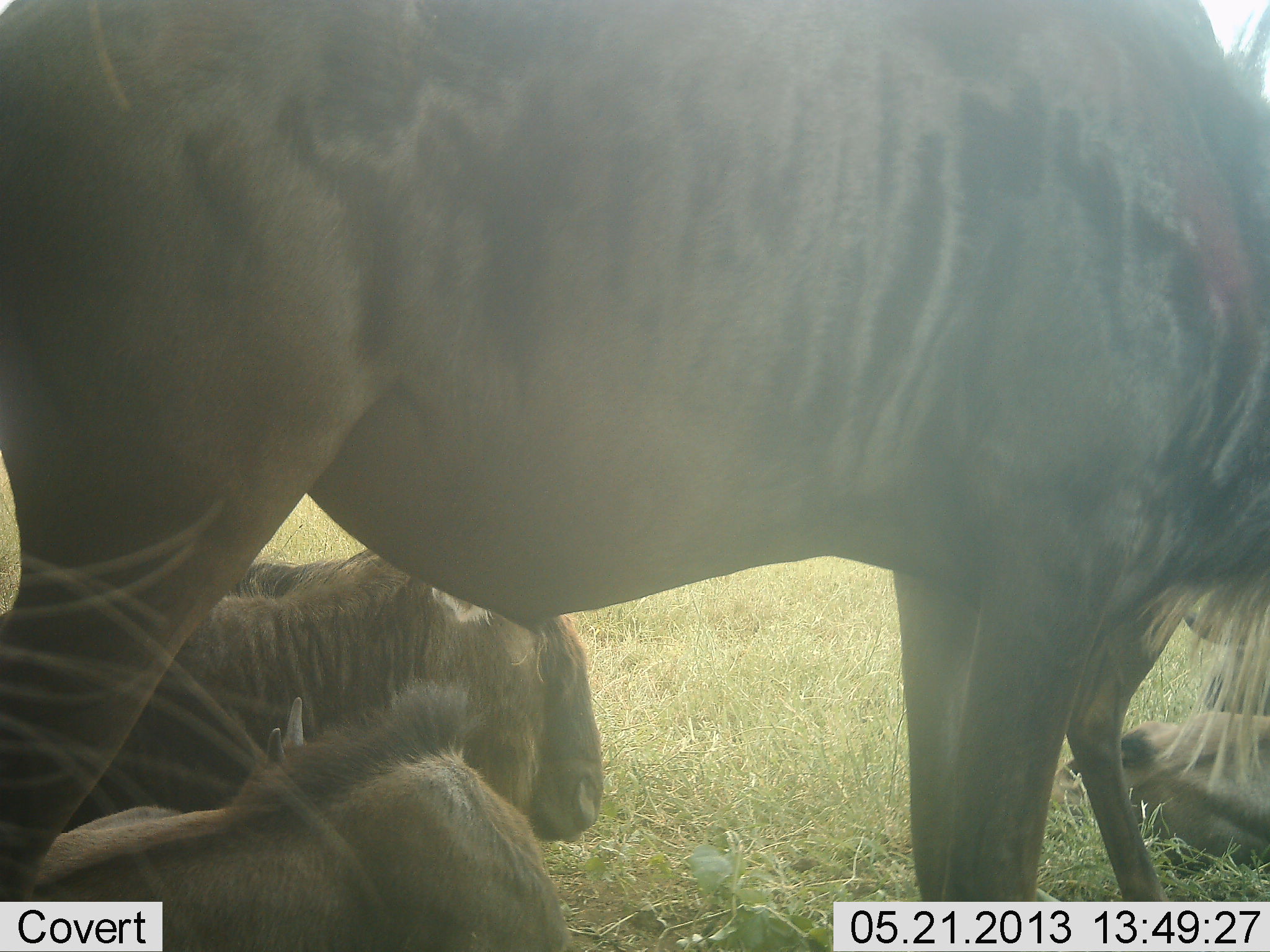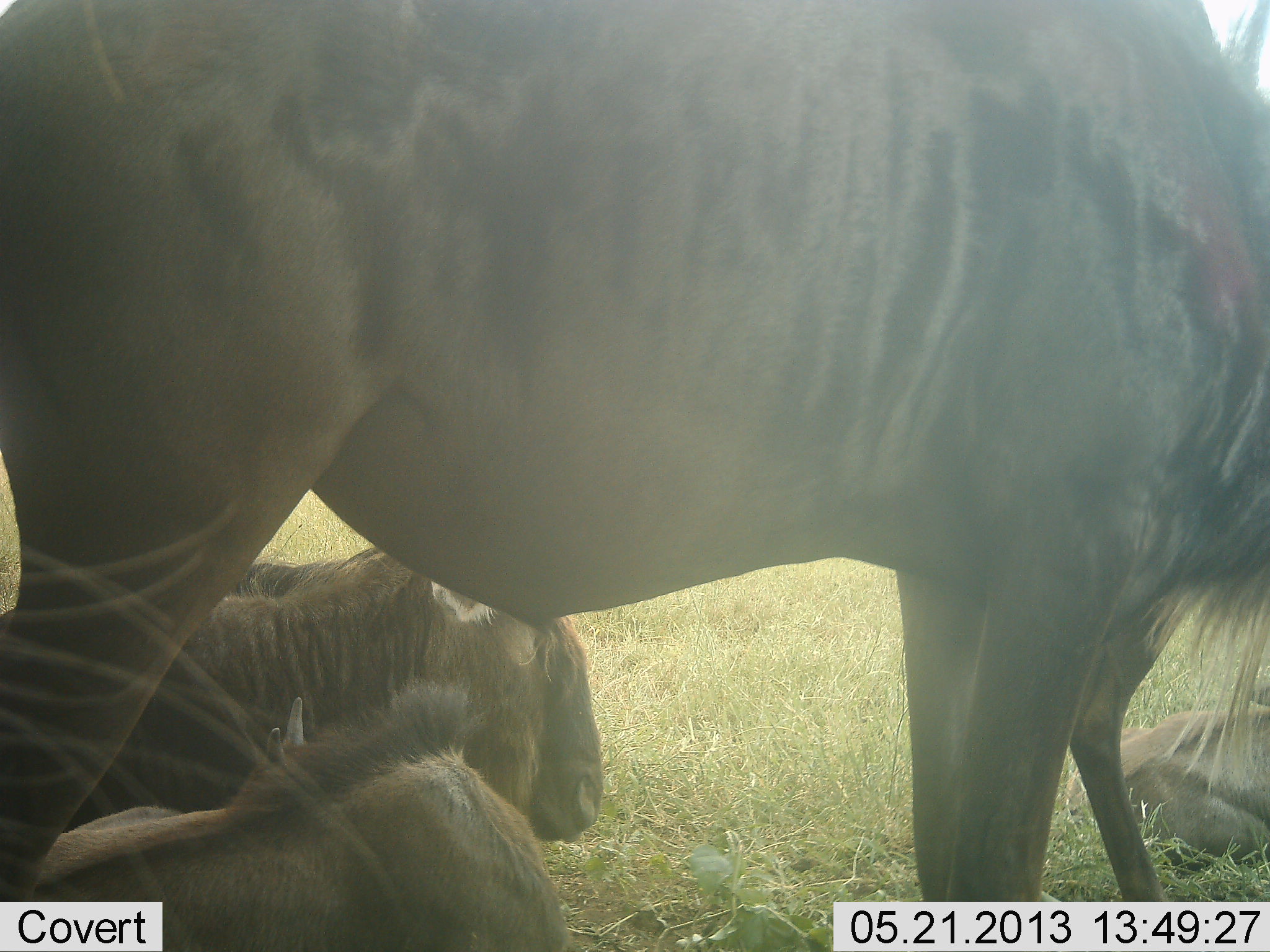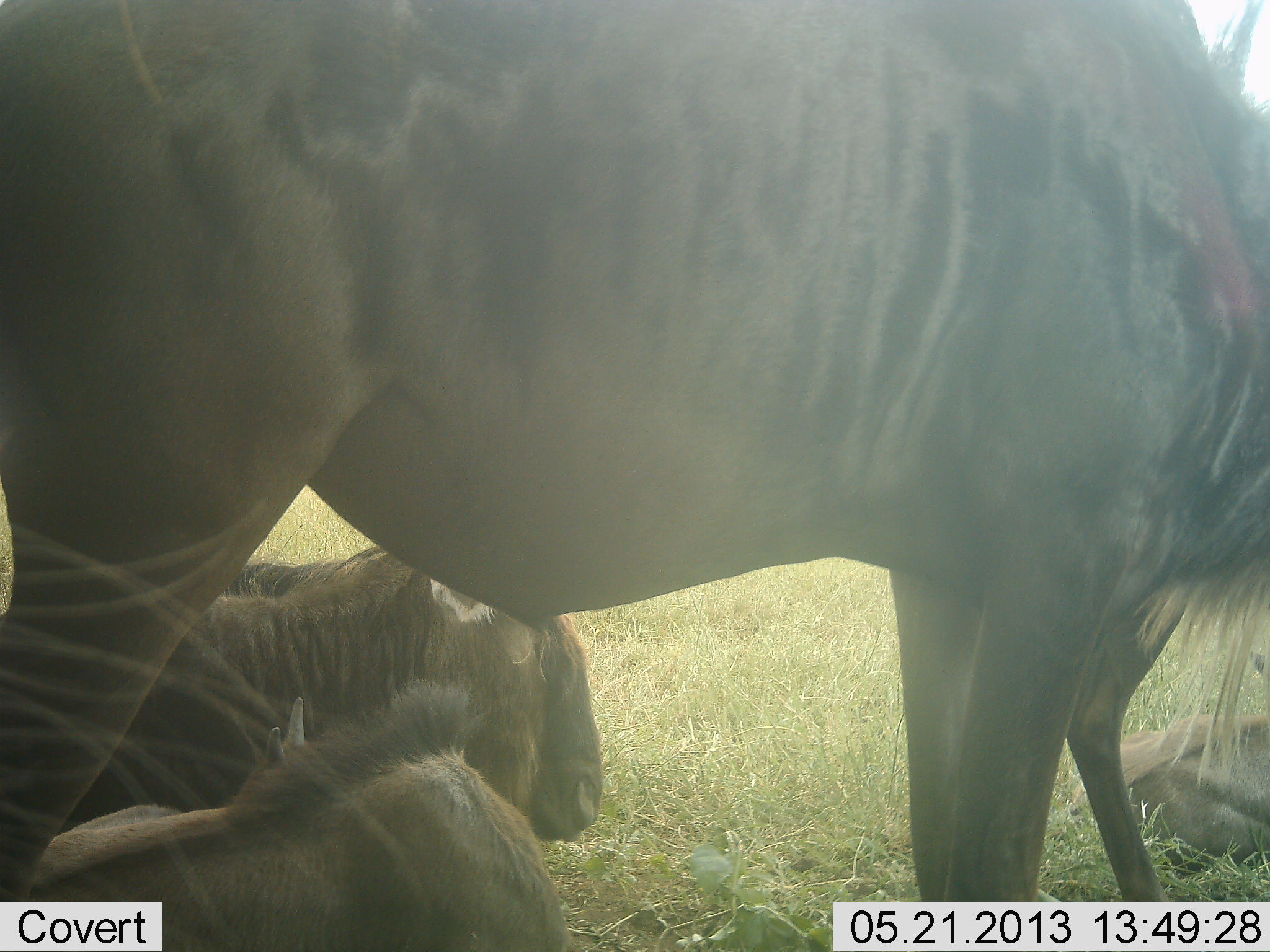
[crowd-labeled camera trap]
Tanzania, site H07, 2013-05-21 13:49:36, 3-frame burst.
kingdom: Animalia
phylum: Chordata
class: Mammalia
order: Artiodactyla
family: Bovidae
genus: Connochaetes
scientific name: Connochaetes taurinus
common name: blue wildebeest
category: wildebeest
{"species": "wildebeest (blue wildebeest) (Connochaetes taurinus)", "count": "4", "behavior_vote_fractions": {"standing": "64%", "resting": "86%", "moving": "5%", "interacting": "5%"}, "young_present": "27%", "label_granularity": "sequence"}